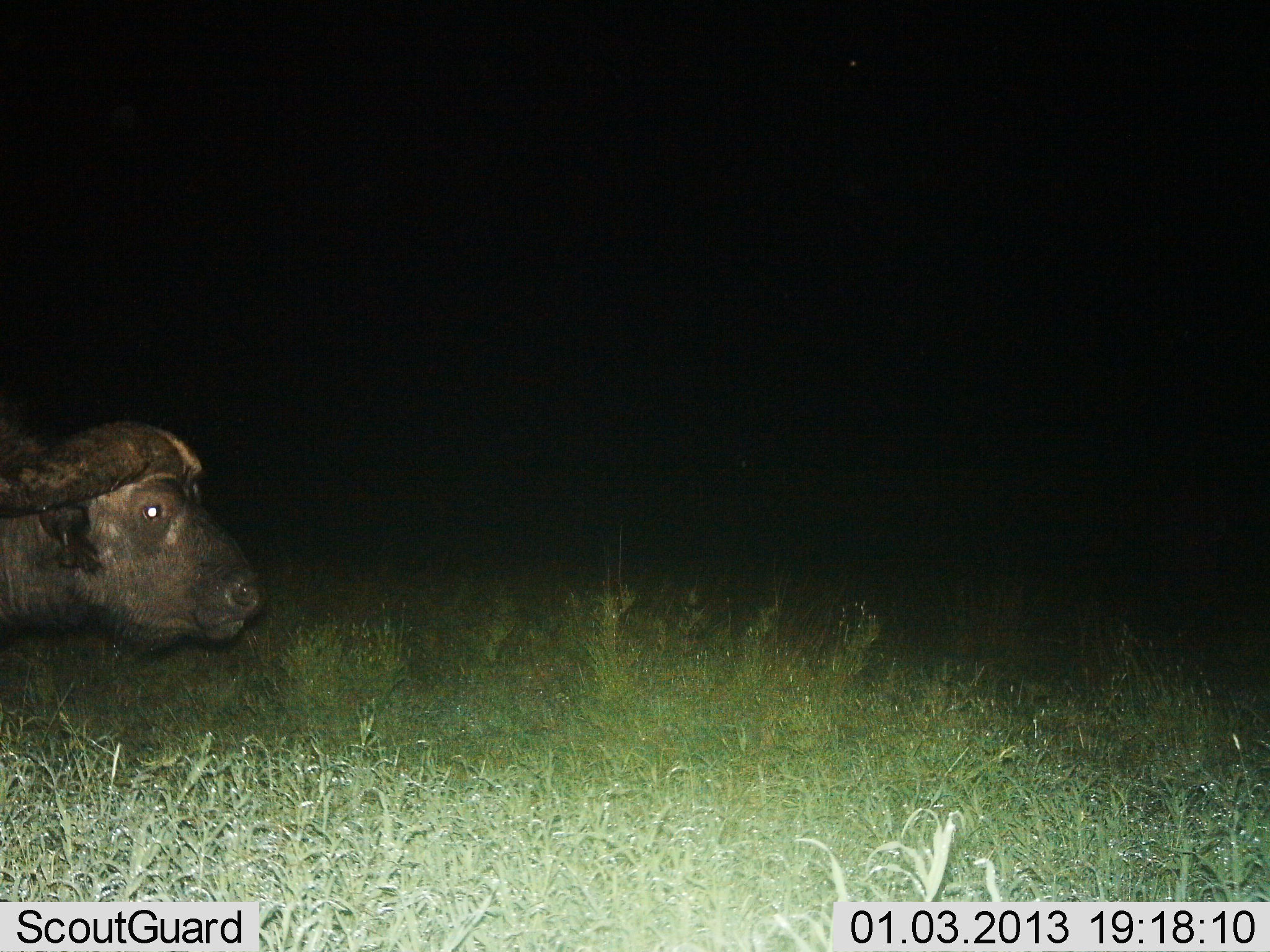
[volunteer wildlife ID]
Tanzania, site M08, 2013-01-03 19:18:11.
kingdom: Animalia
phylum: Chordata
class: Mammalia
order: Artiodactyla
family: Bovidae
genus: Syncerus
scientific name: Syncerus caffer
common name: cape buffalo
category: buffalo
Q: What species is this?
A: Buffalo (cape buffalo) (Syncerus caffer).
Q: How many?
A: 1.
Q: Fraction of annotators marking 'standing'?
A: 60%.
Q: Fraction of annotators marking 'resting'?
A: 10%.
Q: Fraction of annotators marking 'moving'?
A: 30%.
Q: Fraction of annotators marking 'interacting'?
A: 0%.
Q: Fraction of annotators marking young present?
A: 0%.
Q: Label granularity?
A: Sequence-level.